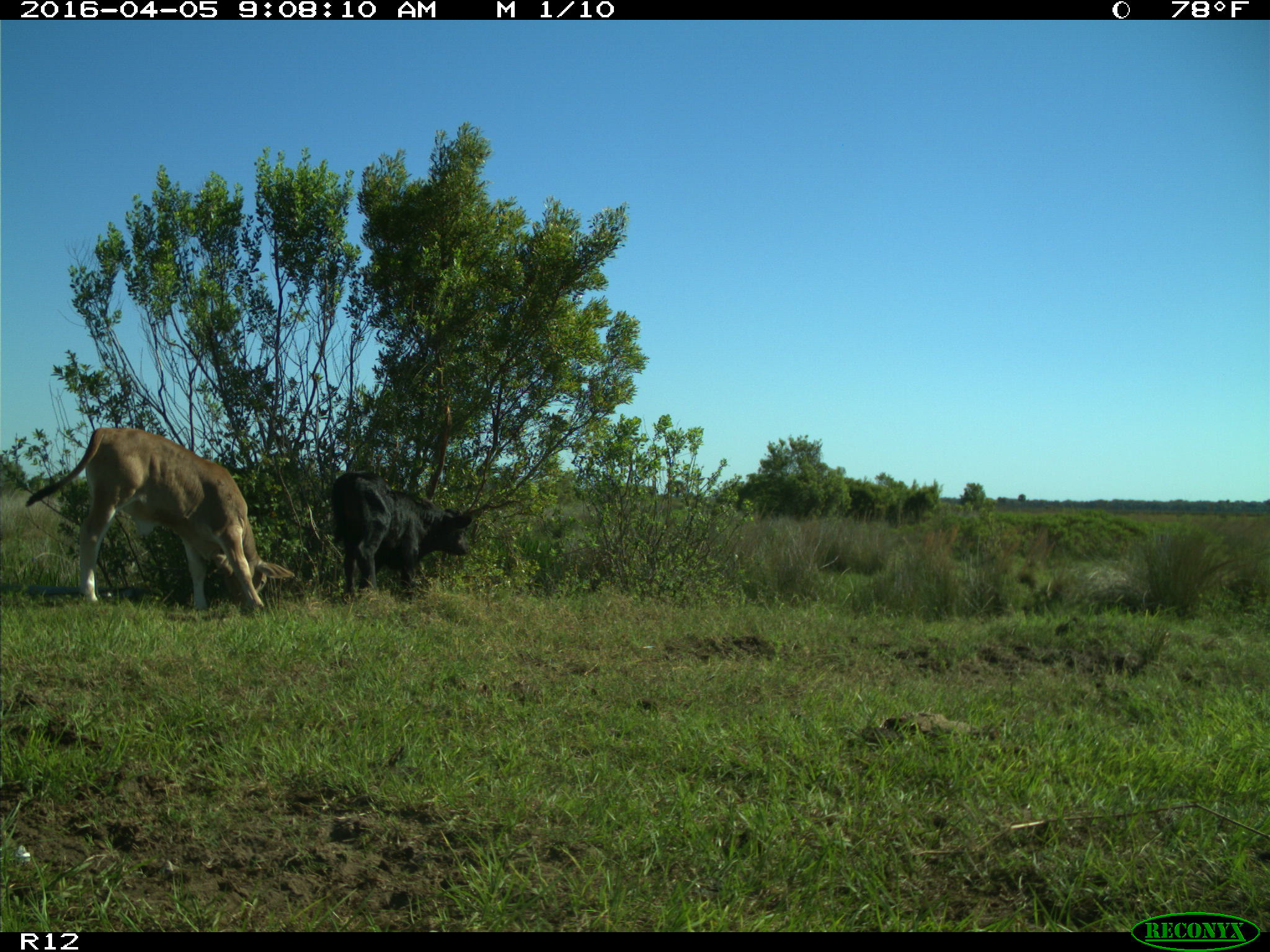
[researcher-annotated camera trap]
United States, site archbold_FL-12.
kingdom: Animalia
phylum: Chordata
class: Mammalia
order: Artiodactyla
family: Bovidae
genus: Bos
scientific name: Bos taurus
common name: domestic cow